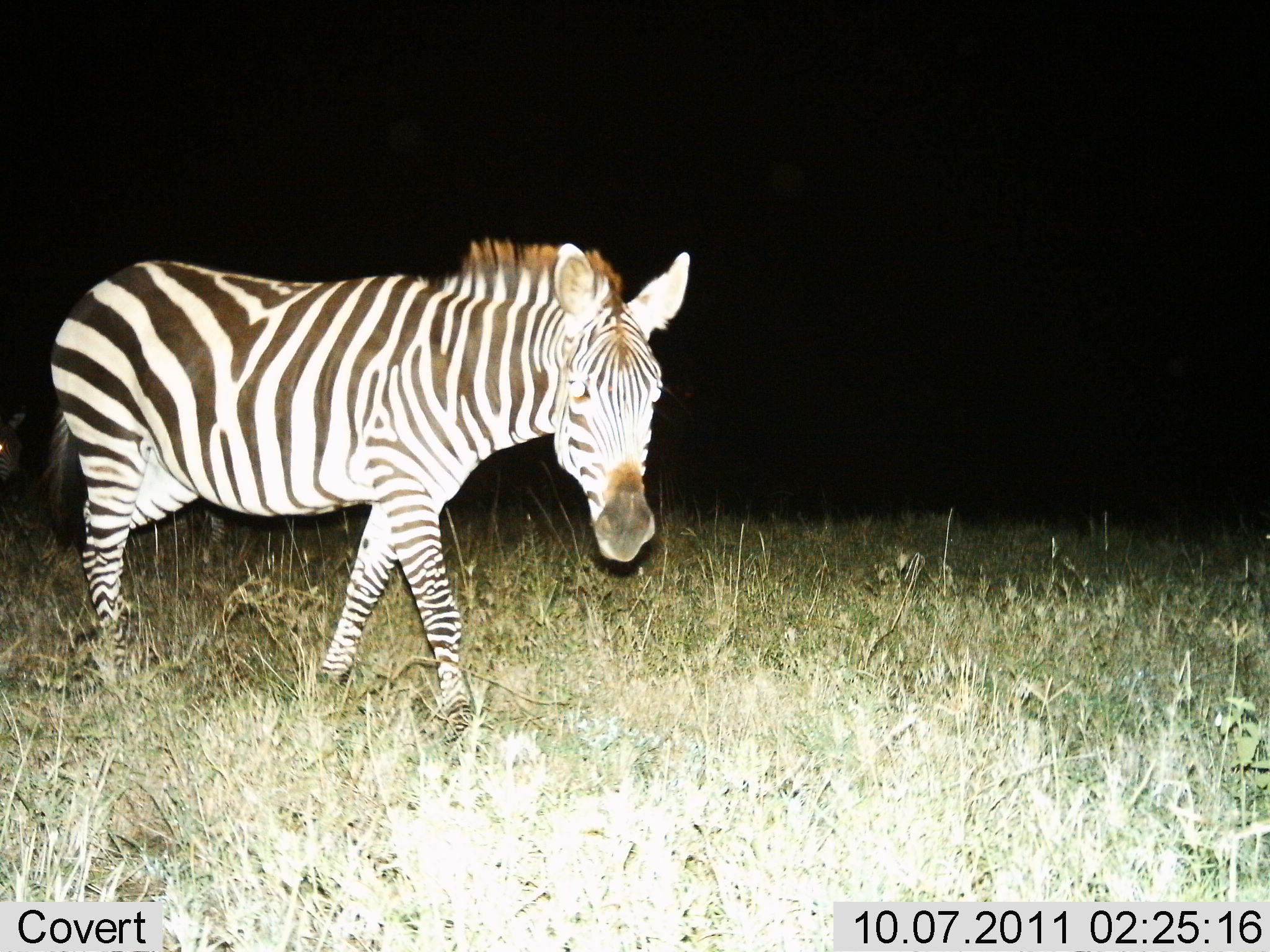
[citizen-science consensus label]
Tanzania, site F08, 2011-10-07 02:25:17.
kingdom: Animalia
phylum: Chordata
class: Mammalia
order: Perissodactyla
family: Equidae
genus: Equus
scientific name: Equus quagga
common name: plains zebra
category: zebra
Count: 1.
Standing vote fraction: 25%.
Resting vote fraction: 0%.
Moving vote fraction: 75%.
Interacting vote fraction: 0%.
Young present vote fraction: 0%.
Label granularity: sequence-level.